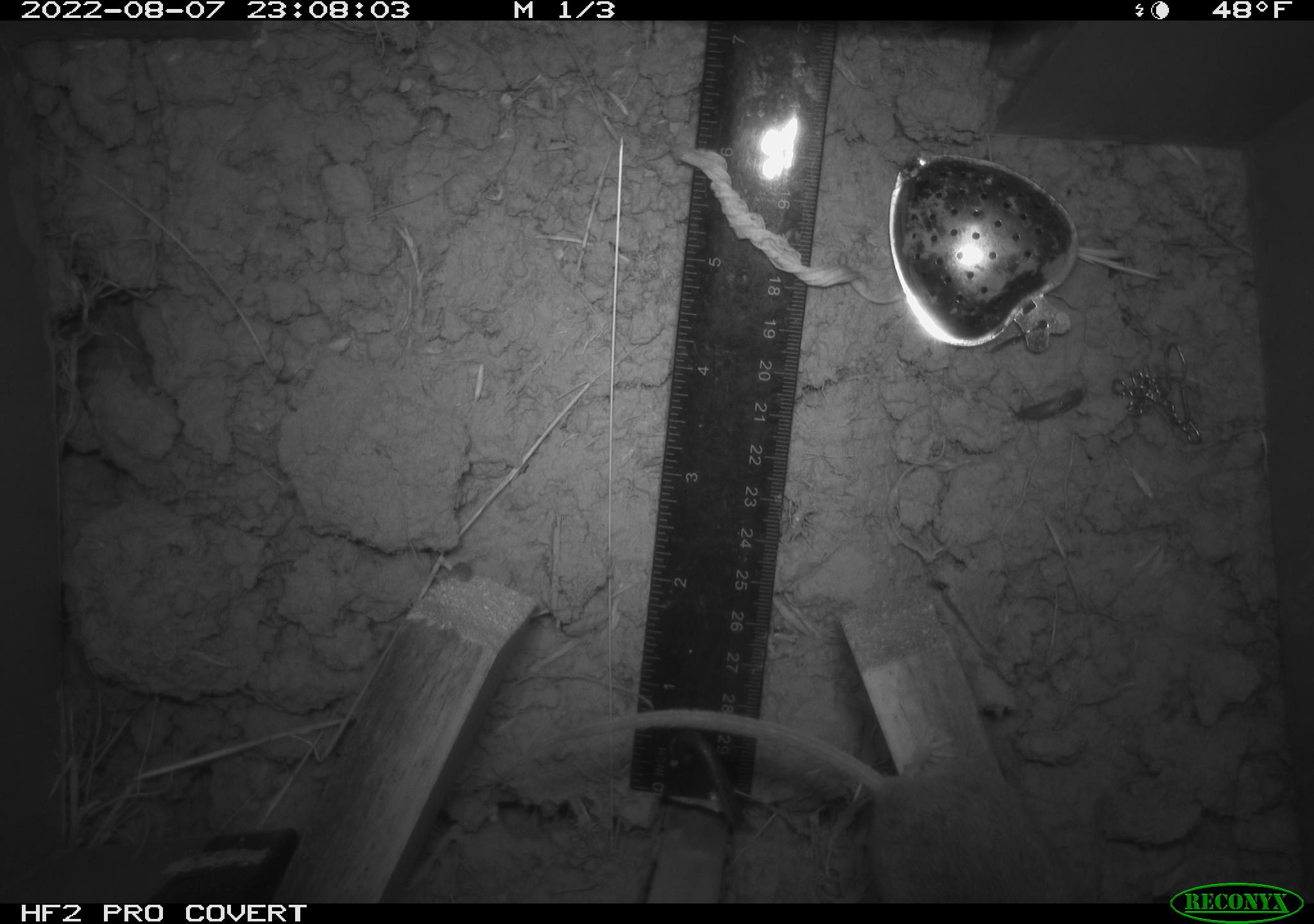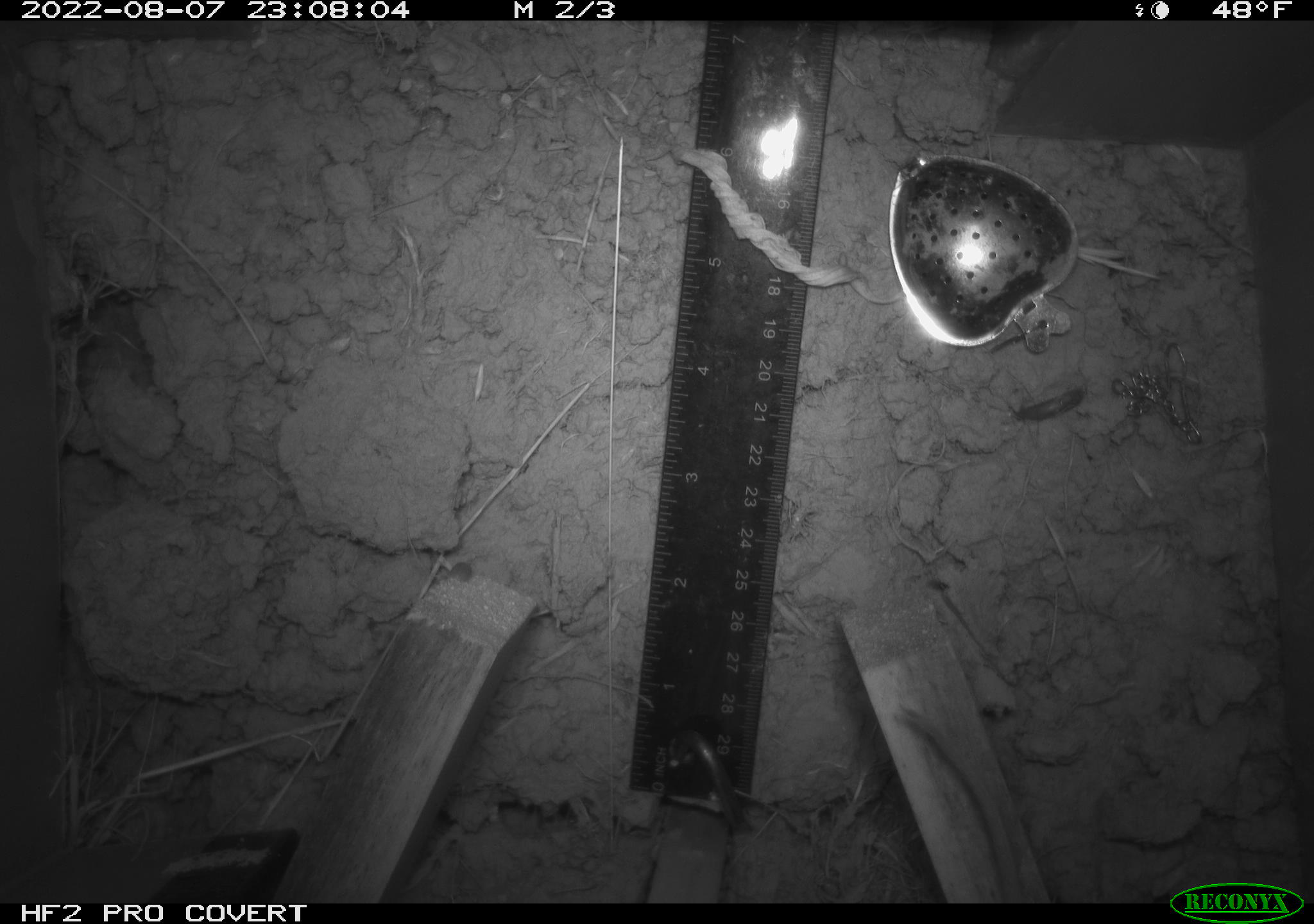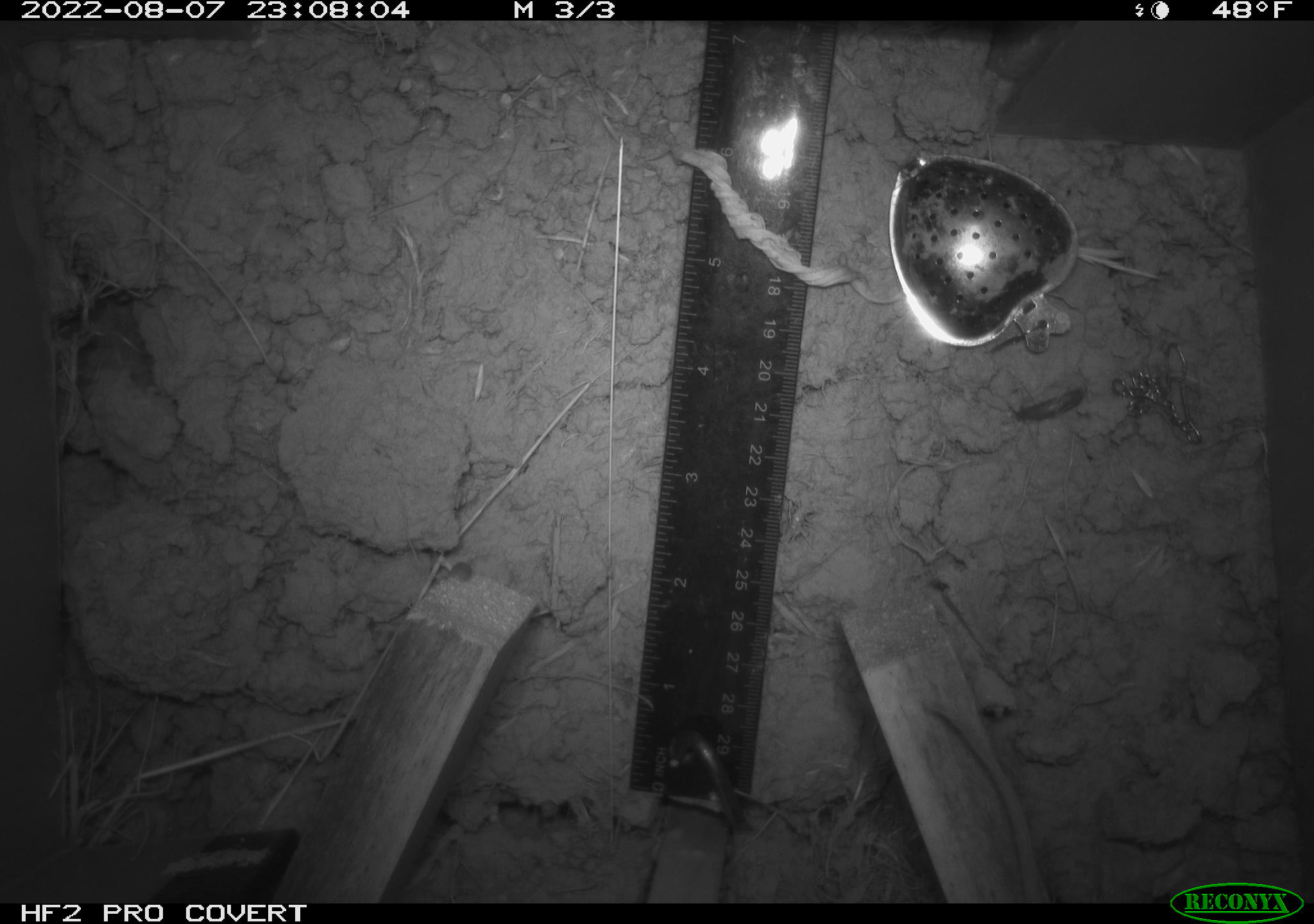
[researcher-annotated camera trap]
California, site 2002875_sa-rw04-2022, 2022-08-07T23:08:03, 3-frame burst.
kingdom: Animalia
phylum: Chordata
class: Mammalia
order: Rodentia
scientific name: Rodentia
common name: mouse species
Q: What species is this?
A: Mouse species (Rodentia).